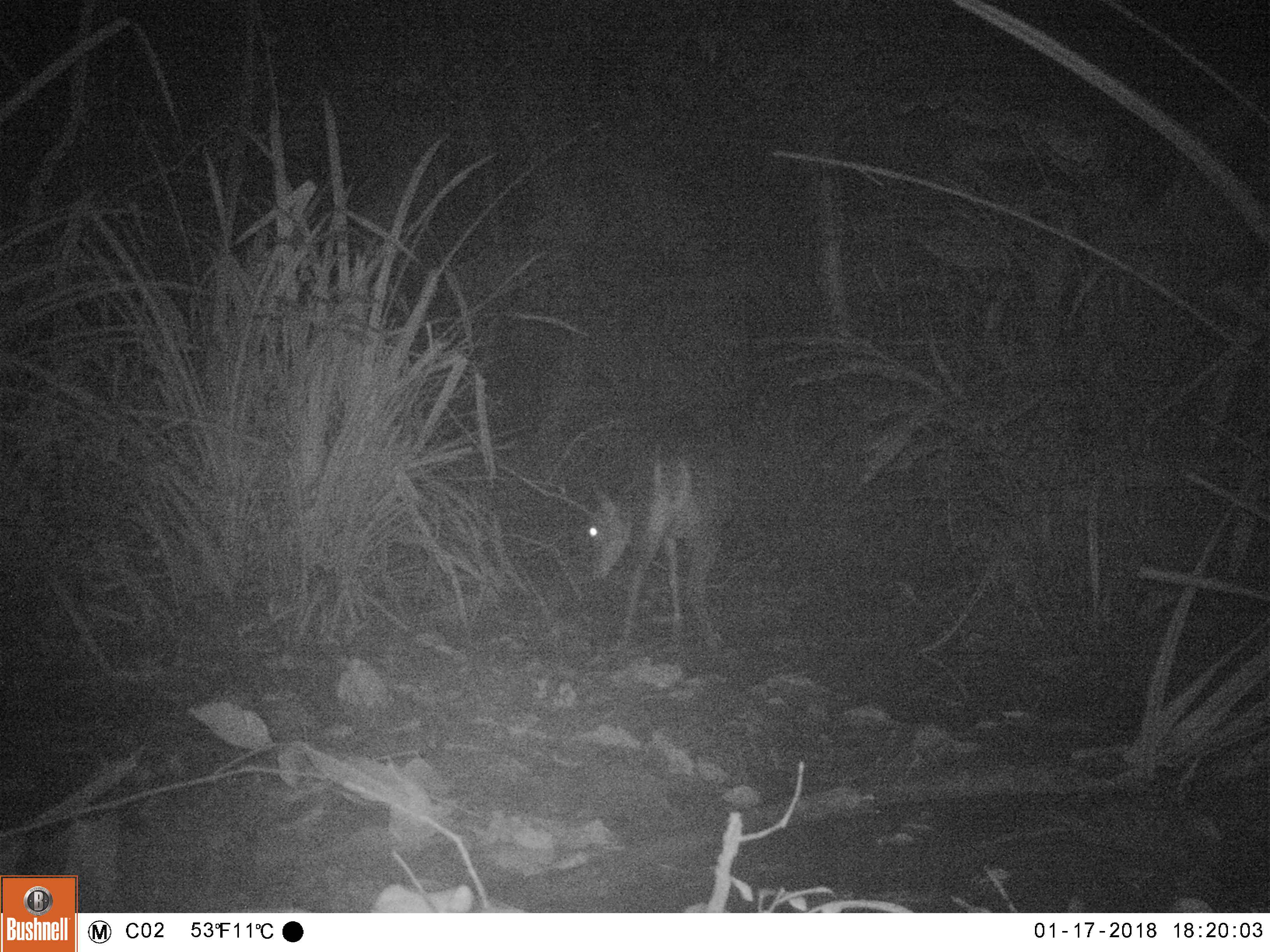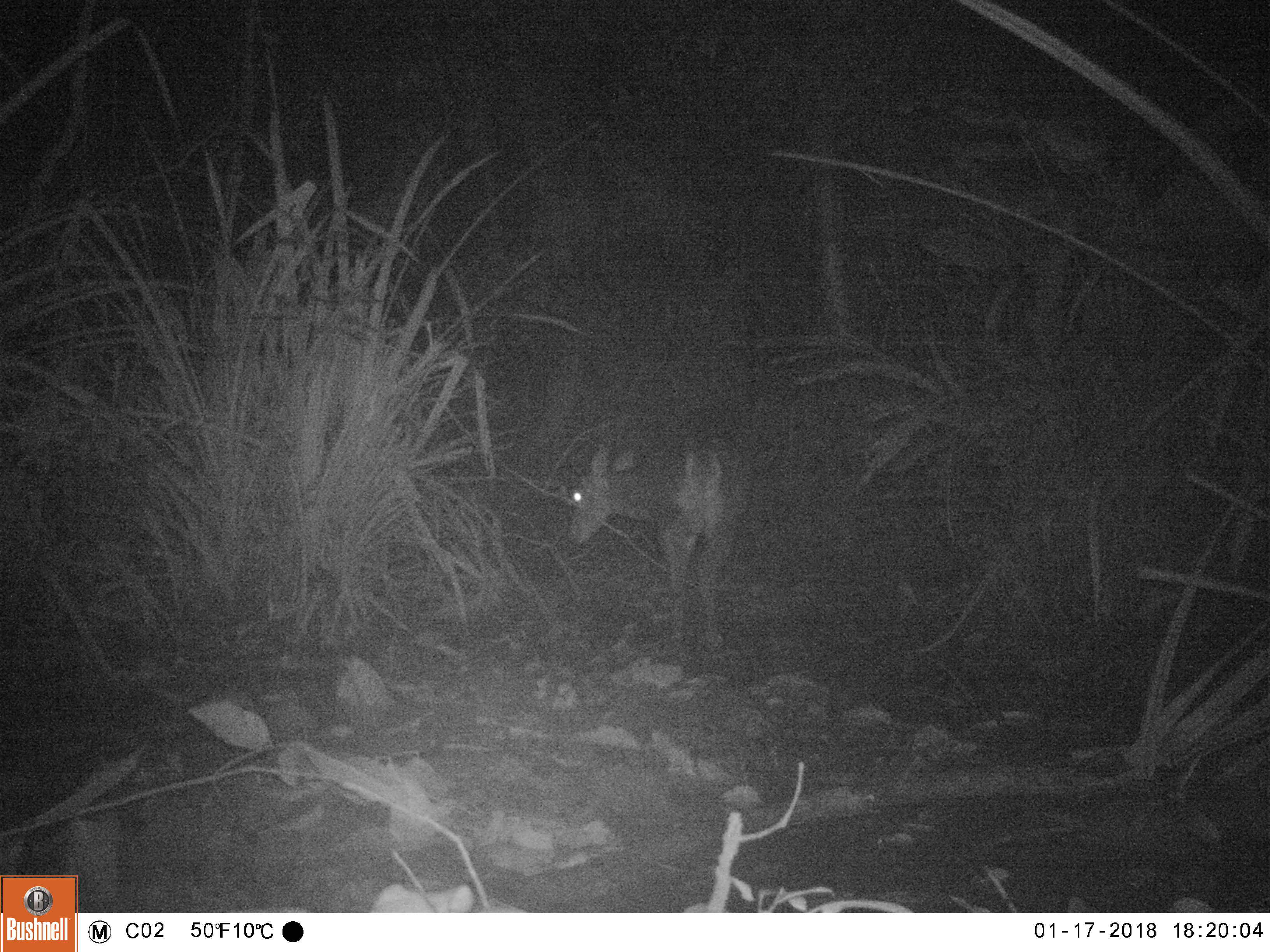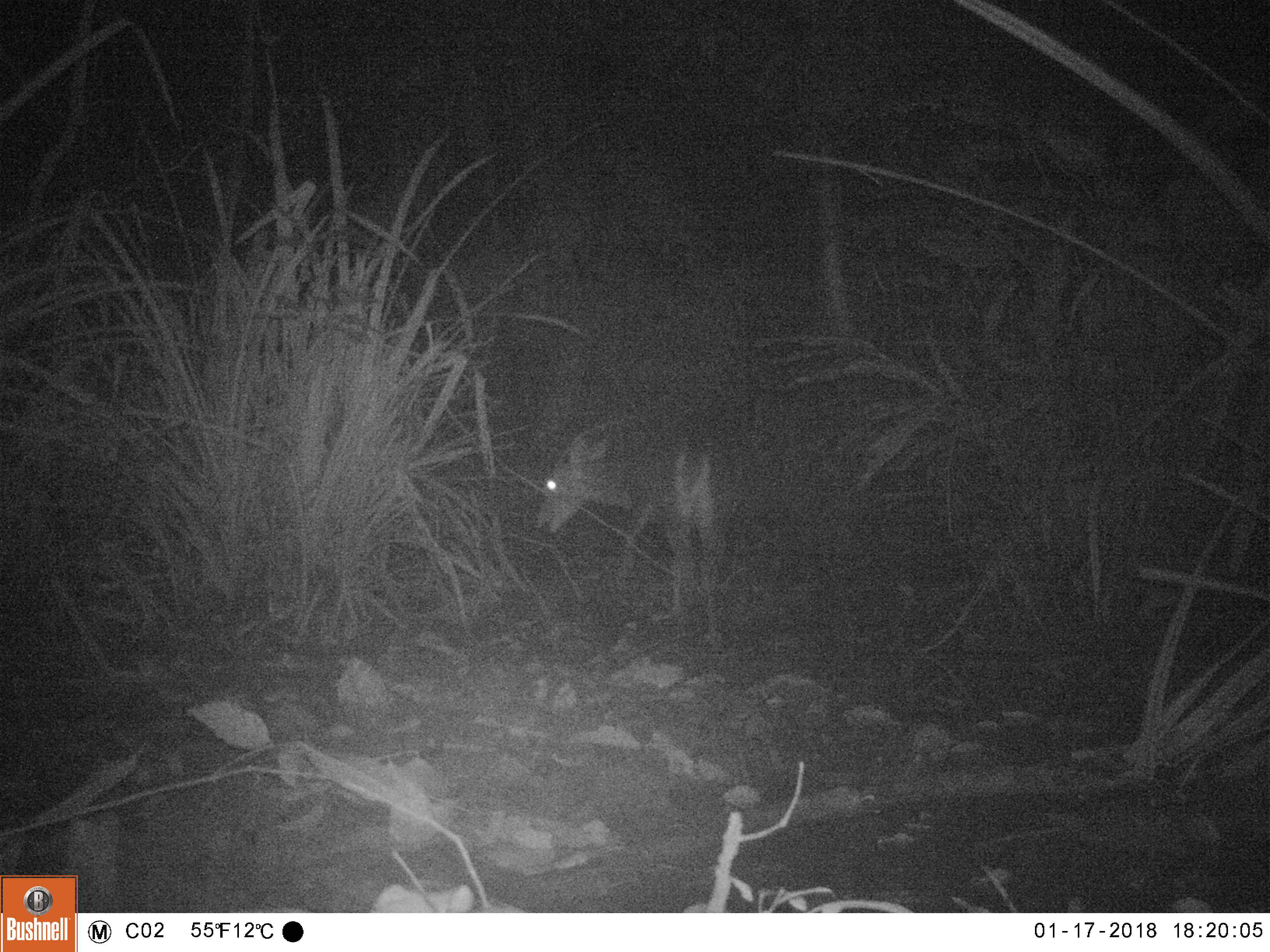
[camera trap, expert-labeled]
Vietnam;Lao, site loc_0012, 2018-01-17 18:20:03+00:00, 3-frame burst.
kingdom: Animalia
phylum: Chordata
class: Mammalia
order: Artiodactyla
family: Cervidae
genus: Muntiacus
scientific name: Muntiacus vuquangensis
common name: large-antlered muntjac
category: large antlered muntjac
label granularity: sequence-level